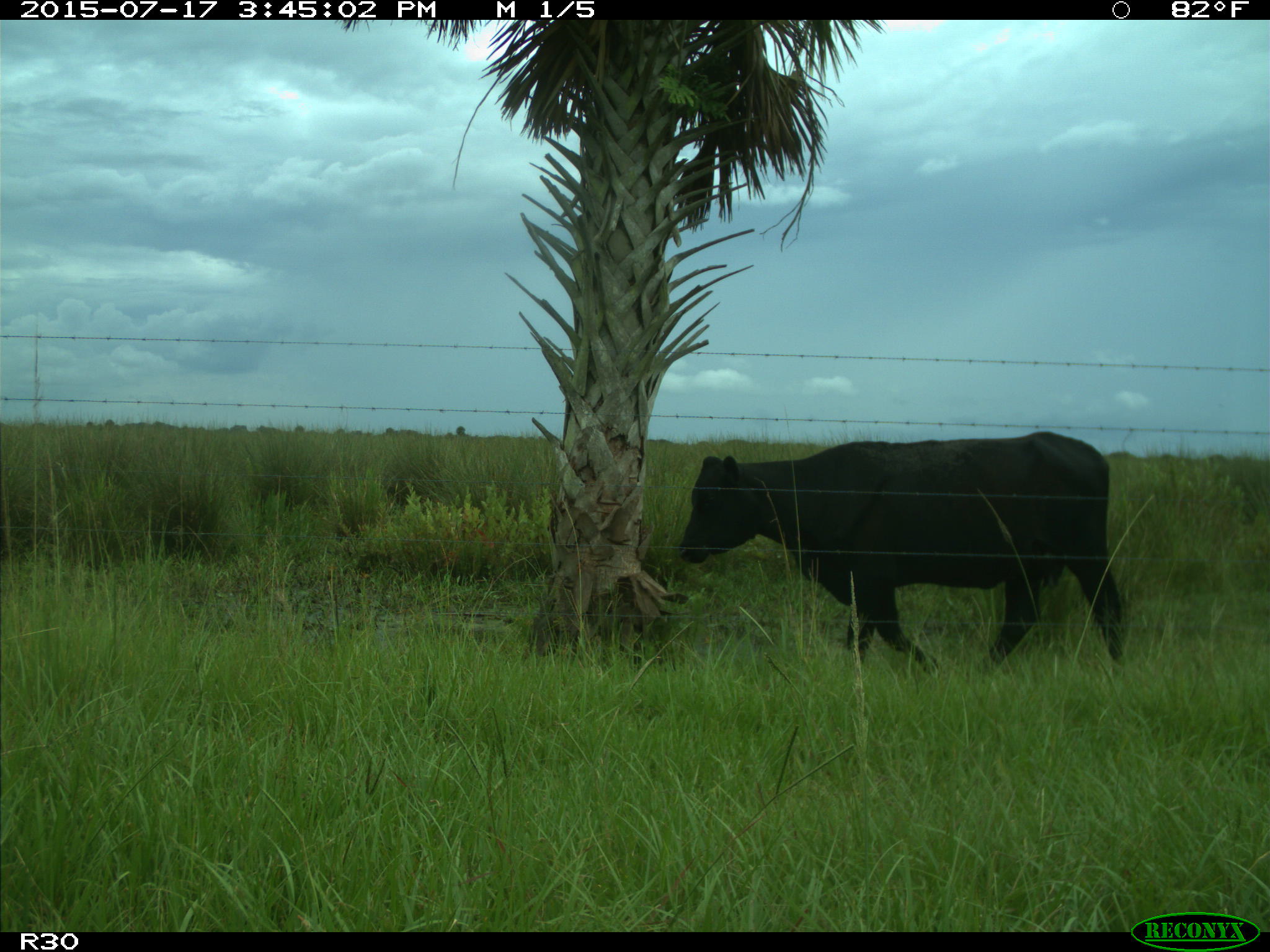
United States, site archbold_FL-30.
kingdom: Animalia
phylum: Chordata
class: Mammalia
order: Artiodactyla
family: Bovidae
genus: Bos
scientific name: Bos taurus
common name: domestic cow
Bos taurus (domestic cow).